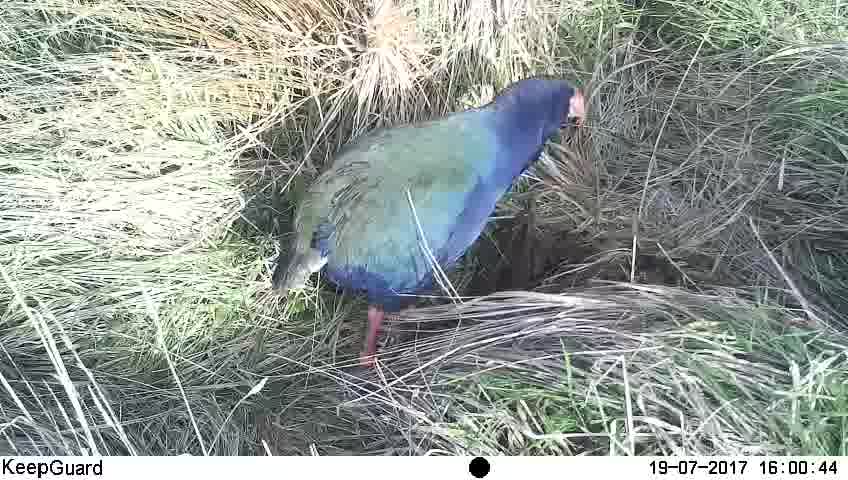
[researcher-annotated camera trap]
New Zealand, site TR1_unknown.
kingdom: Animalia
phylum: Chordata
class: Aves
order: Gruiformes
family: Rallidae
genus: Porphyrio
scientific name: Porphyrio mantelli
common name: takahe